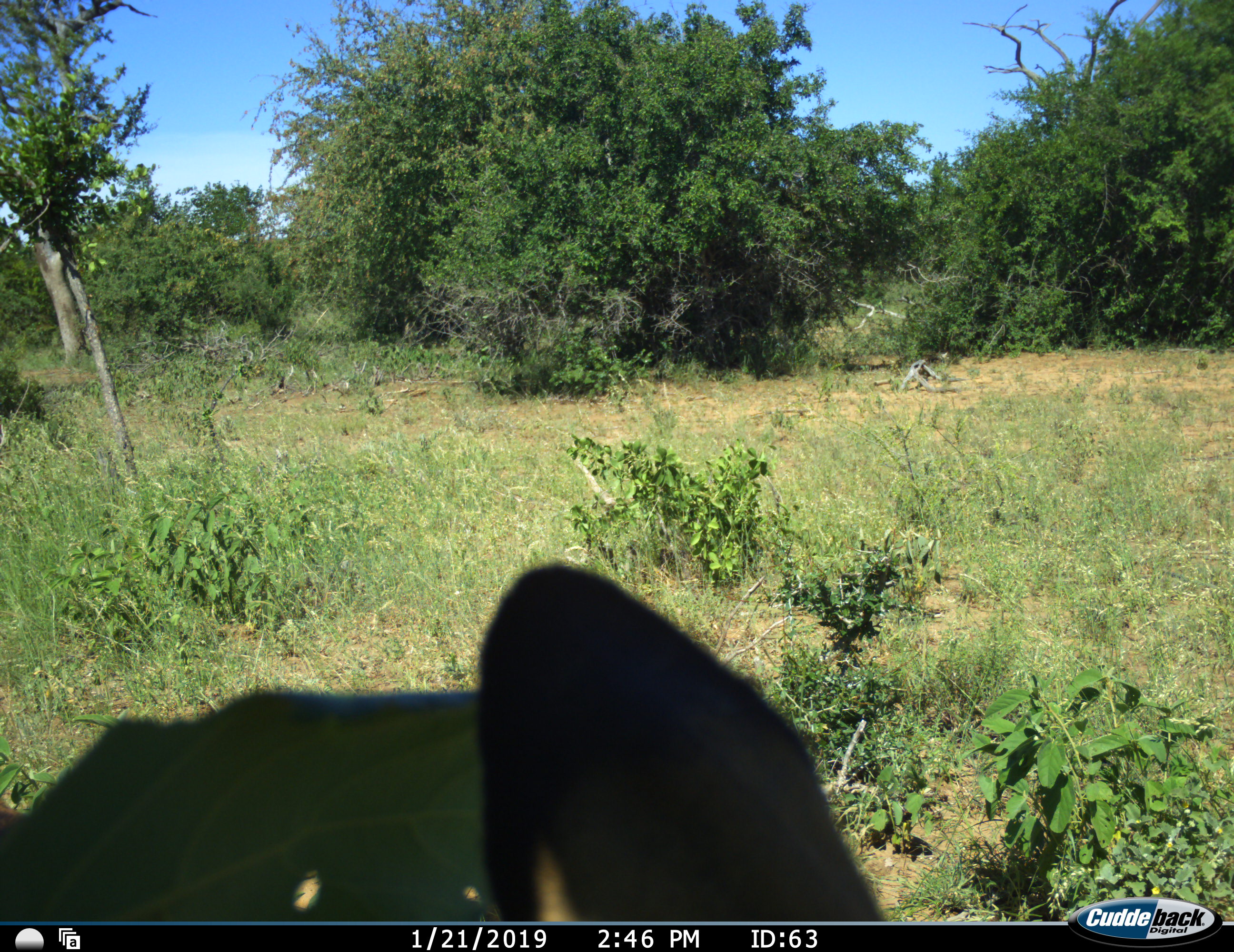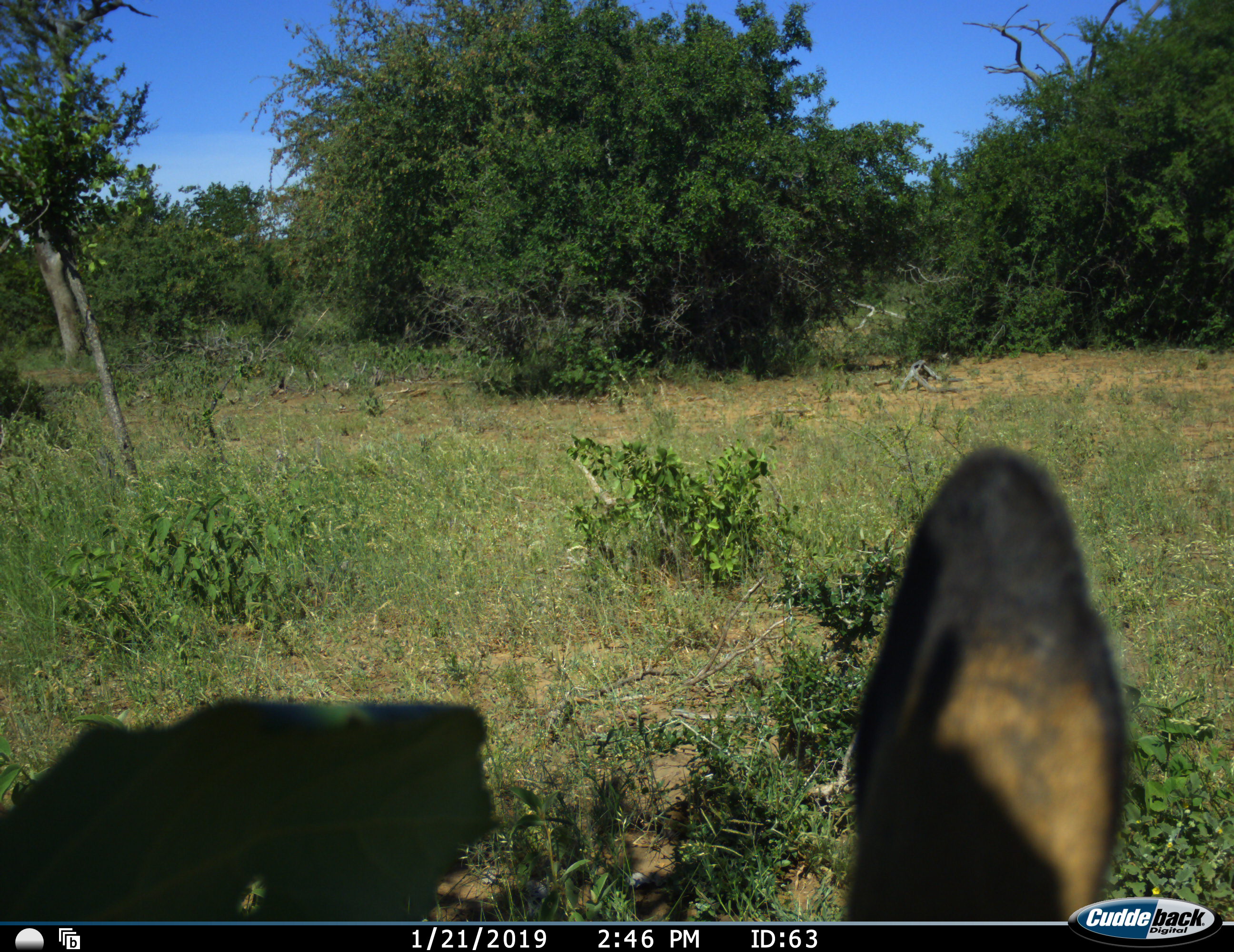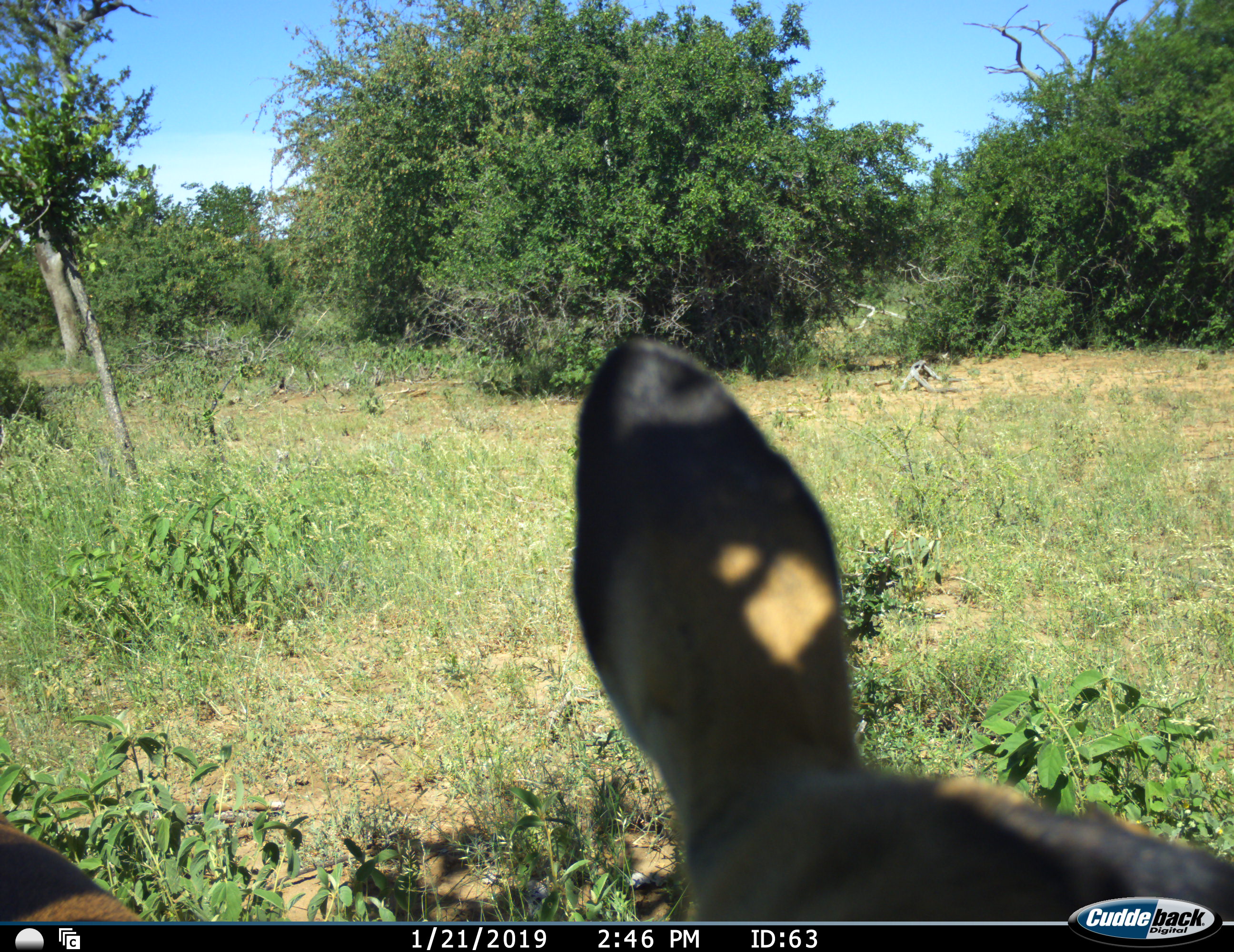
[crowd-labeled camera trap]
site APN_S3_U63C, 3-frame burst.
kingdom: Animalia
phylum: Chordata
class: Mammalia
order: Artiodactyla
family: Bovidae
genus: Aepyceros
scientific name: Aepyceros melampus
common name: impala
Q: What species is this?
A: Impala (Aepyceros melampus).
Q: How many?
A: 1.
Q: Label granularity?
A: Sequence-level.